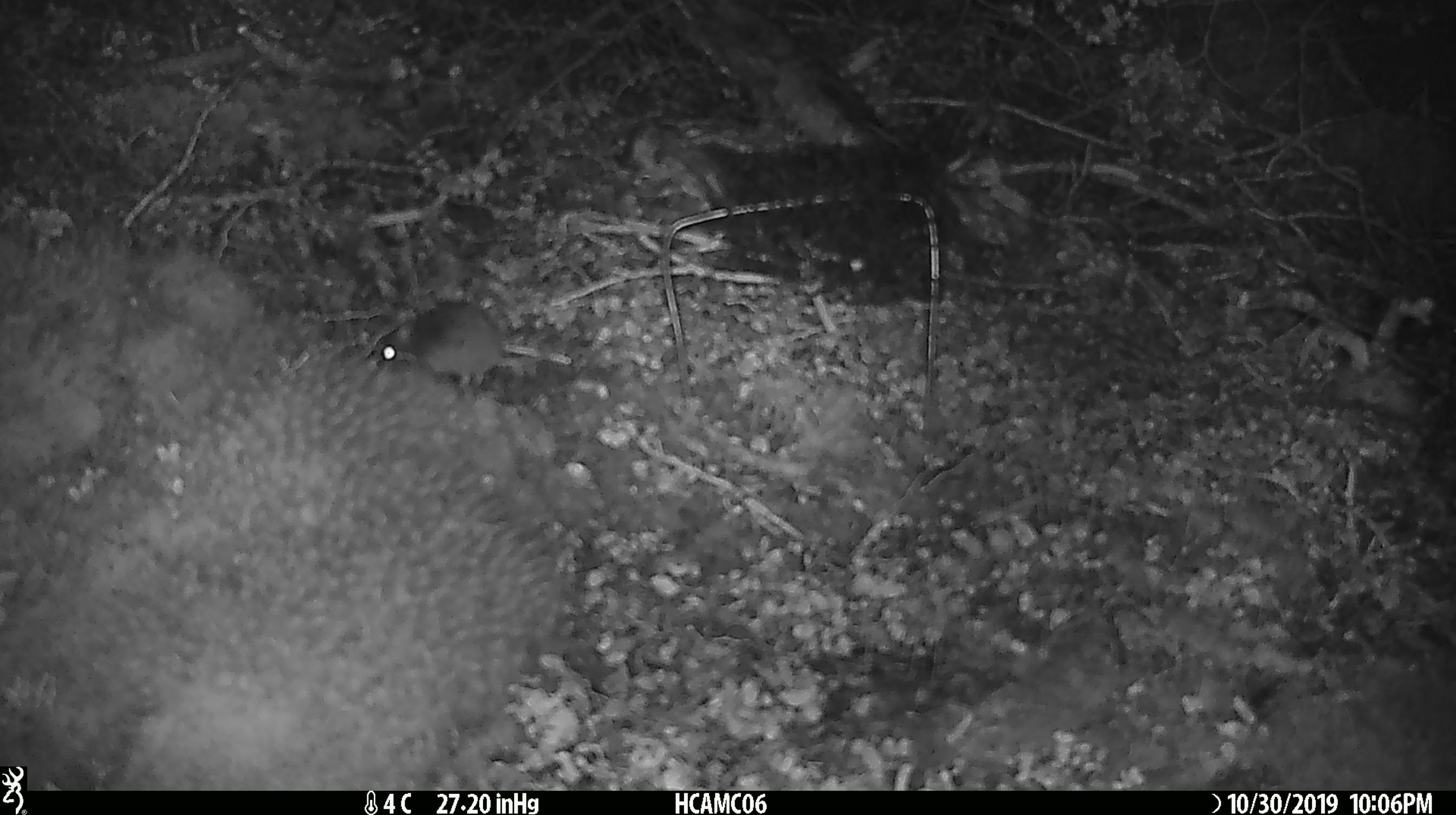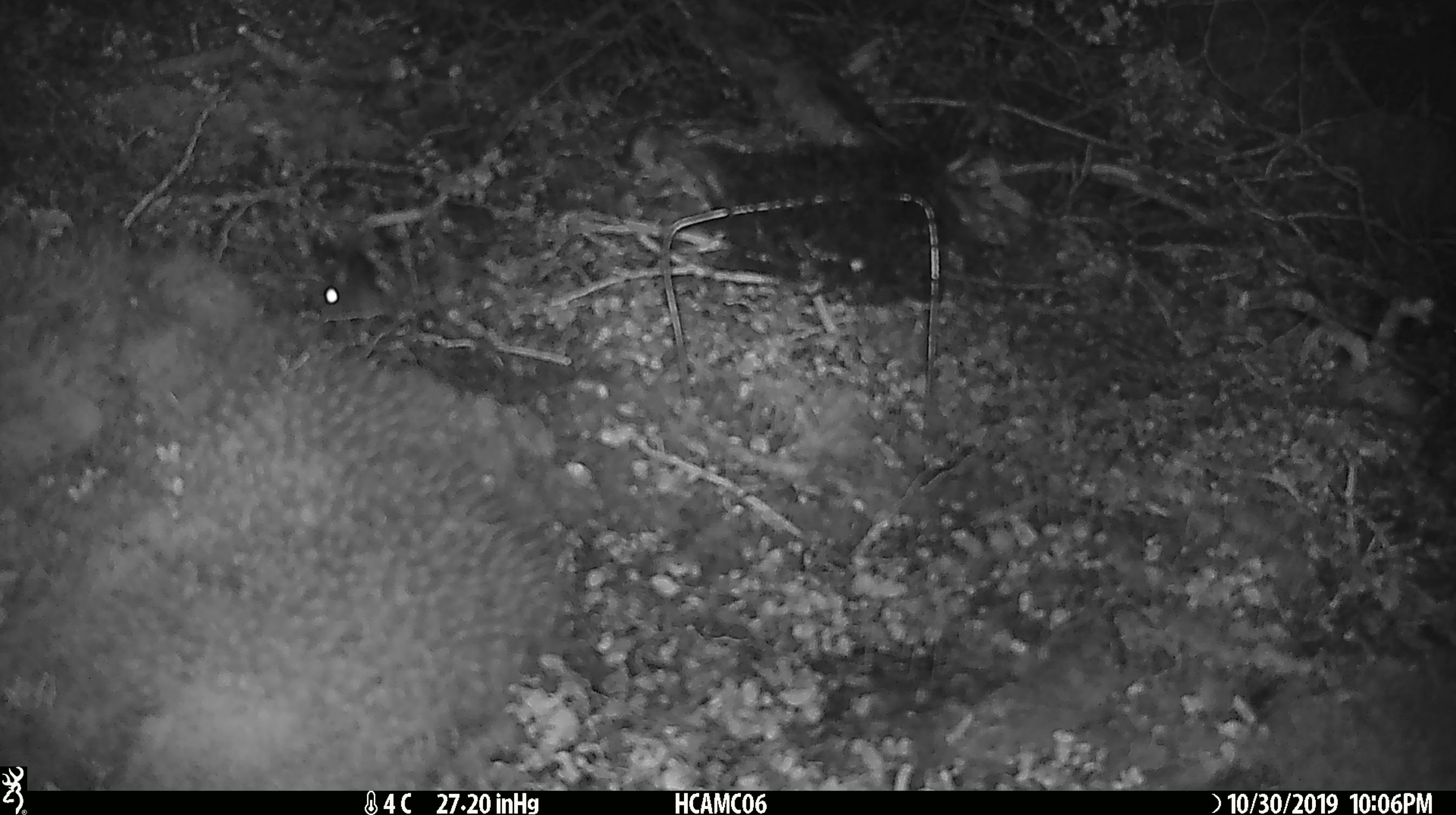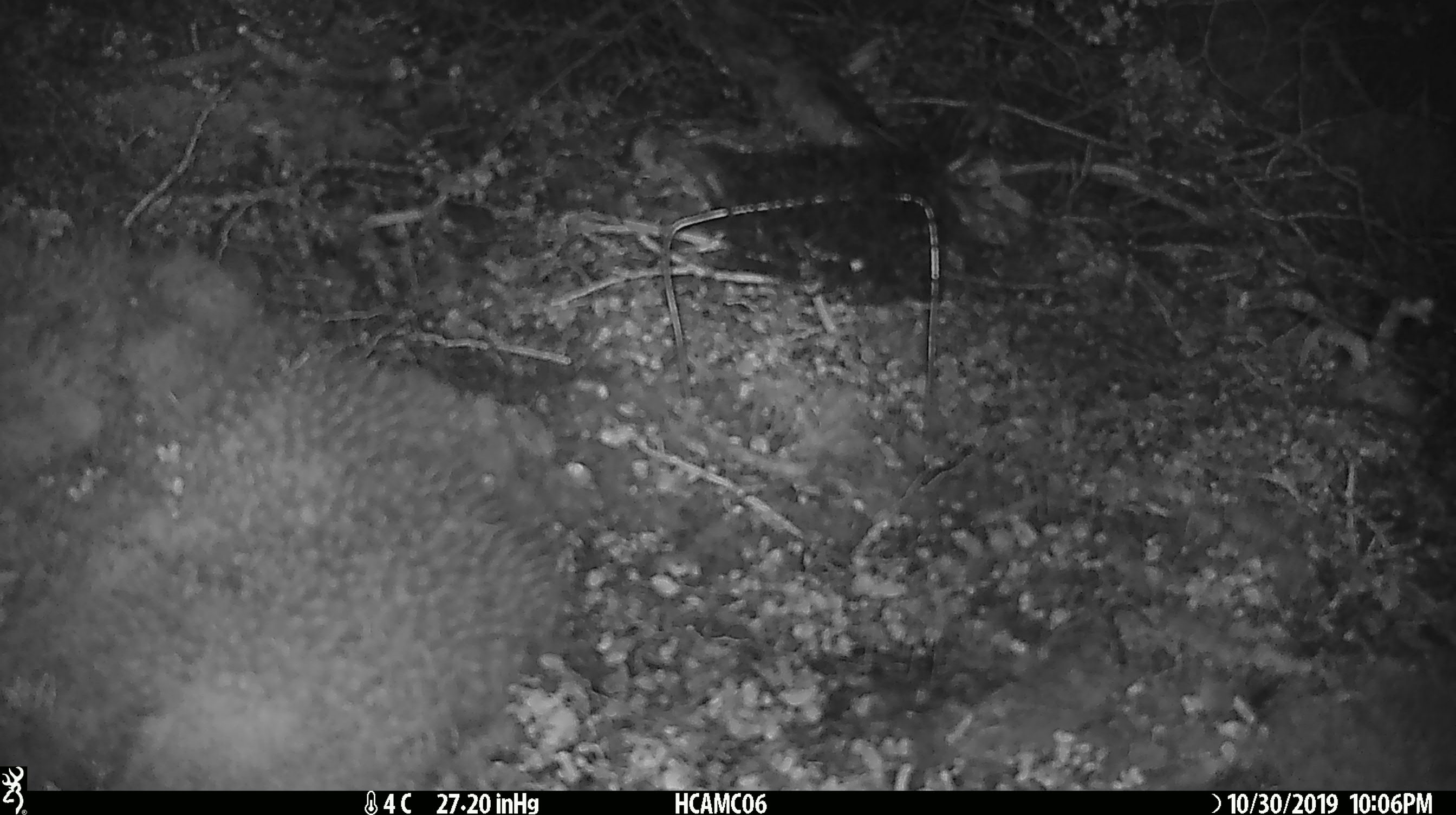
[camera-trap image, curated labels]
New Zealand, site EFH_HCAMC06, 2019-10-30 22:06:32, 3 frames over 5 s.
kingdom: Animalia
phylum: Chordata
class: Mammalia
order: Rodentia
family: Muridae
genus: Mus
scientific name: Mus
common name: mouse